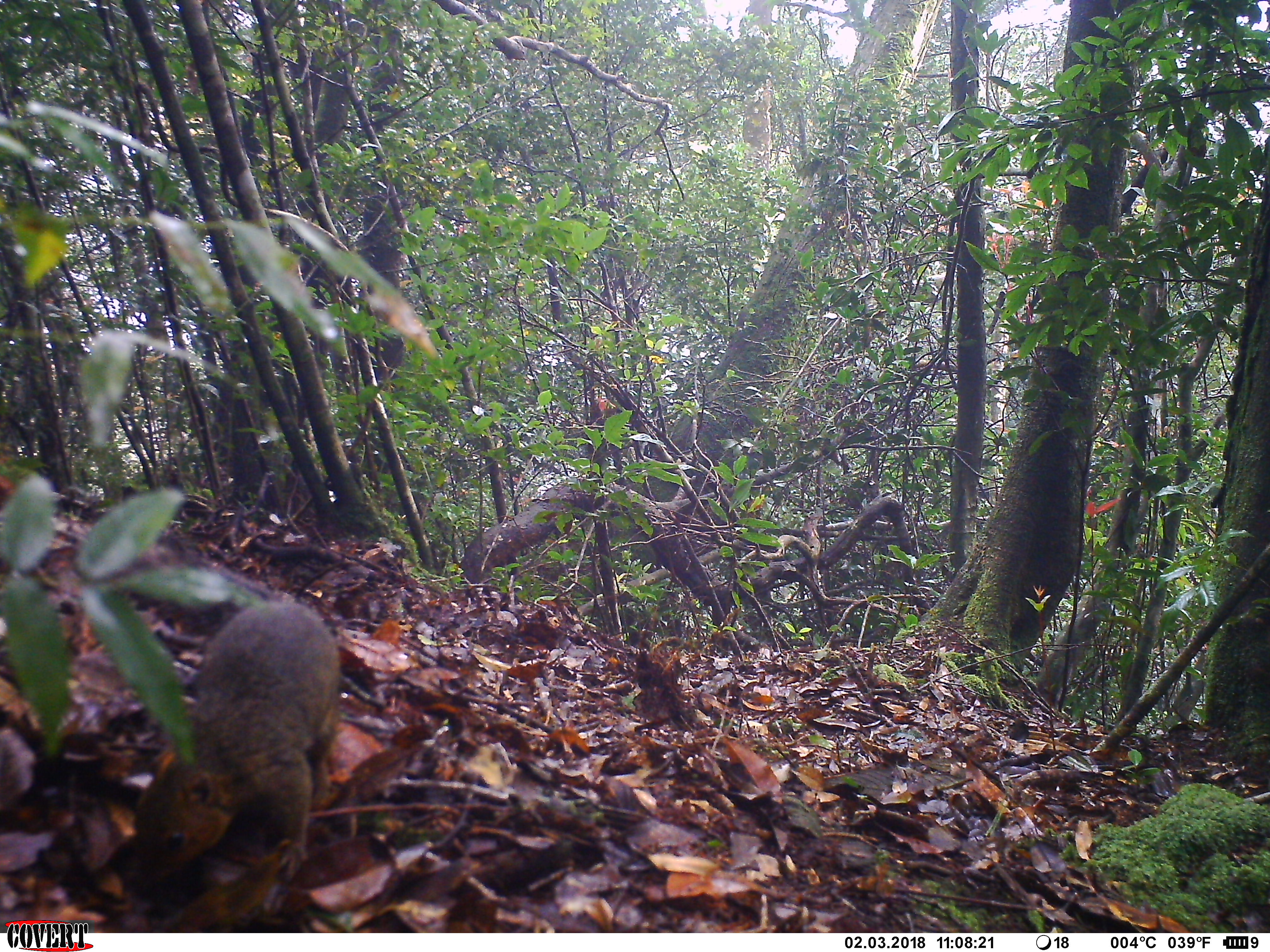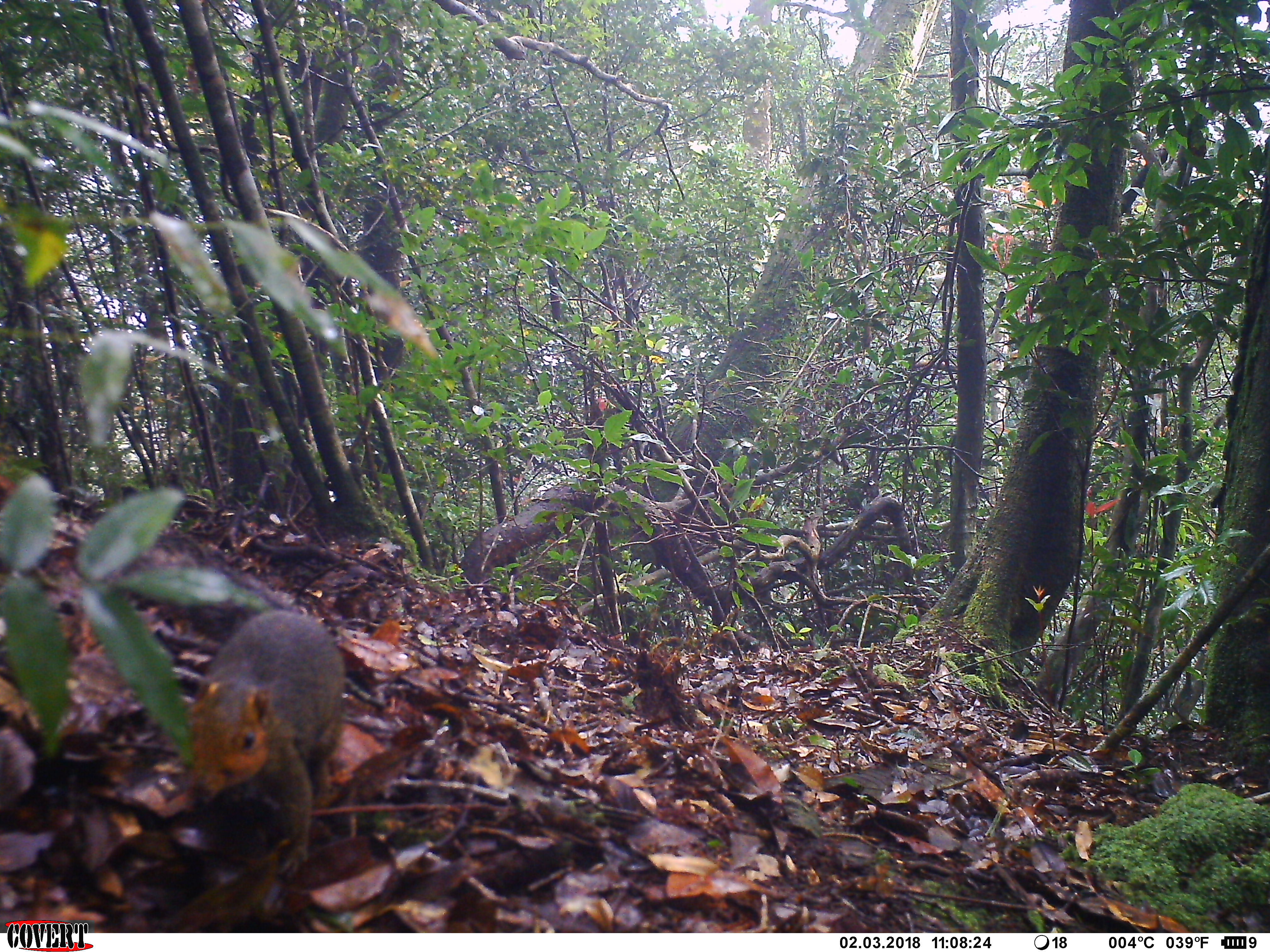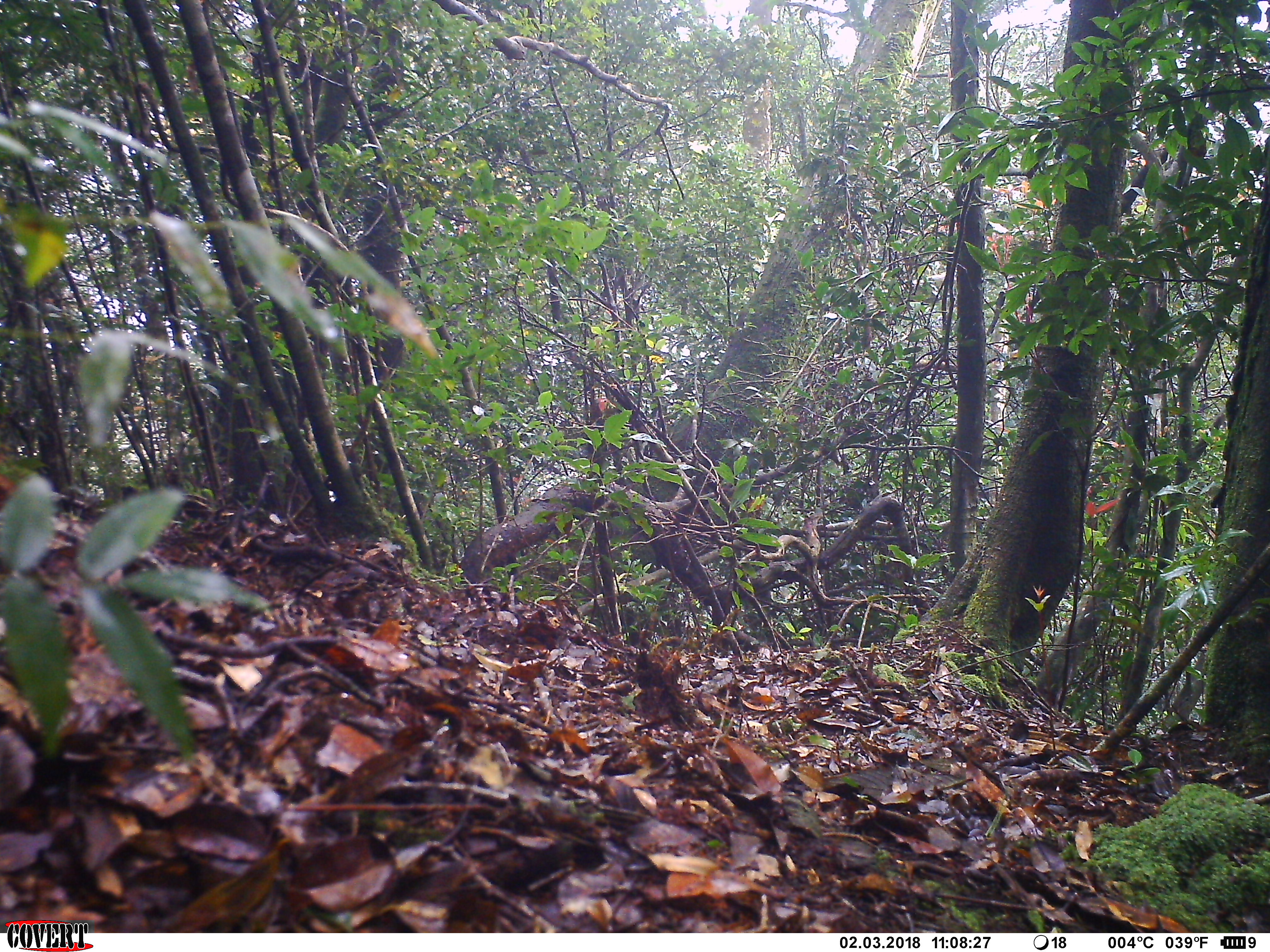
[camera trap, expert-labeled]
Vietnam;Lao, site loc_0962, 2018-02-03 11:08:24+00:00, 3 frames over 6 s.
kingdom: Animalia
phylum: Chordata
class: Mammalia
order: Rodentia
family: Sciuridae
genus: Dremomys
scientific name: Dremomys rufigenis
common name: red-cheeked squirrel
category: red cheeked squirrel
Red cheeked squirrel (red-cheeked squirrel) (Dremomys rufigenis). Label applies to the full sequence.